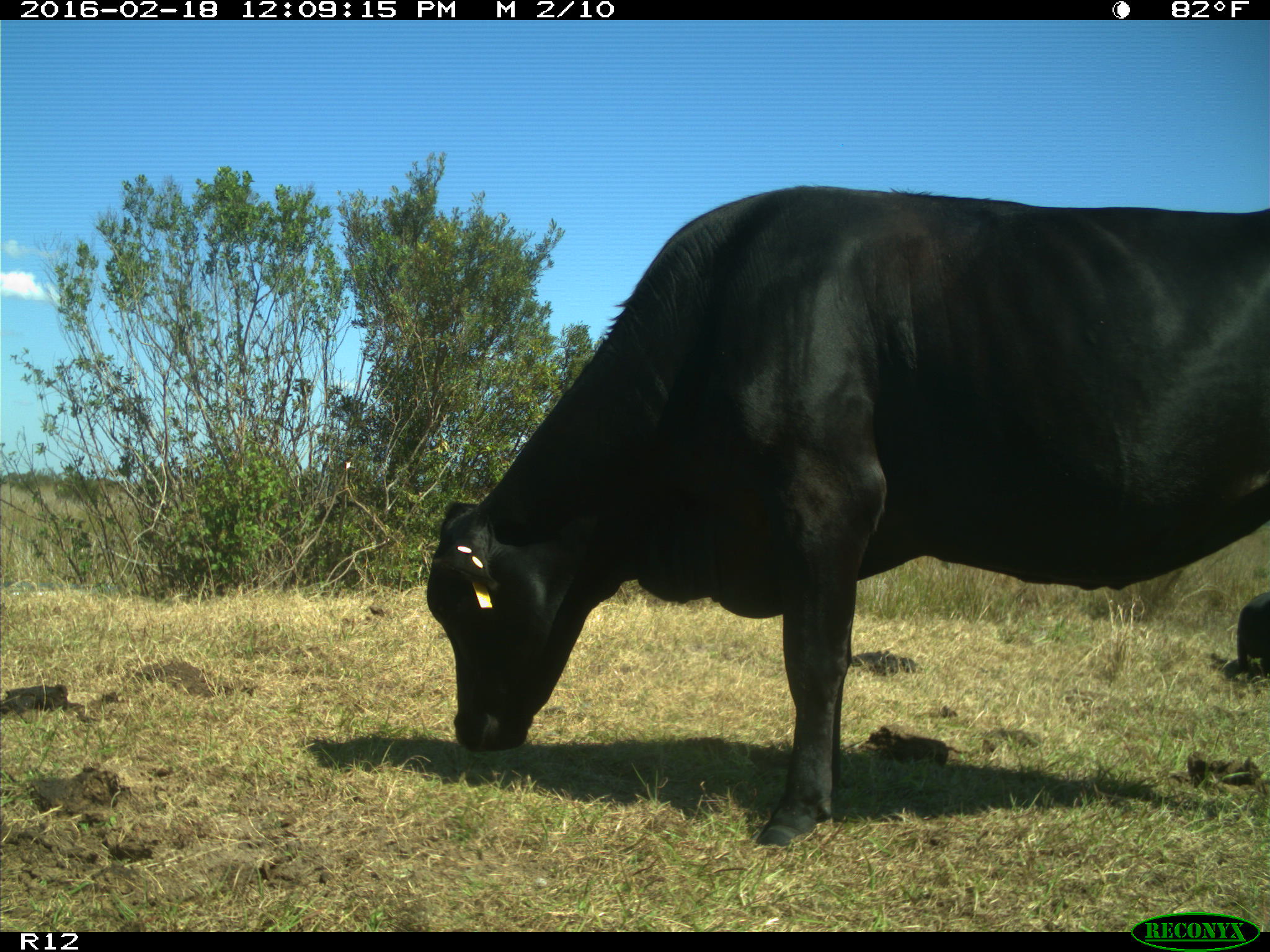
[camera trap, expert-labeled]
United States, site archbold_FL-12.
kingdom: Animalia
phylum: Chordata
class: Mammalia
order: Artiodactyla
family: Bovidae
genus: Bos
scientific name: Bos taurus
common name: domestic cow